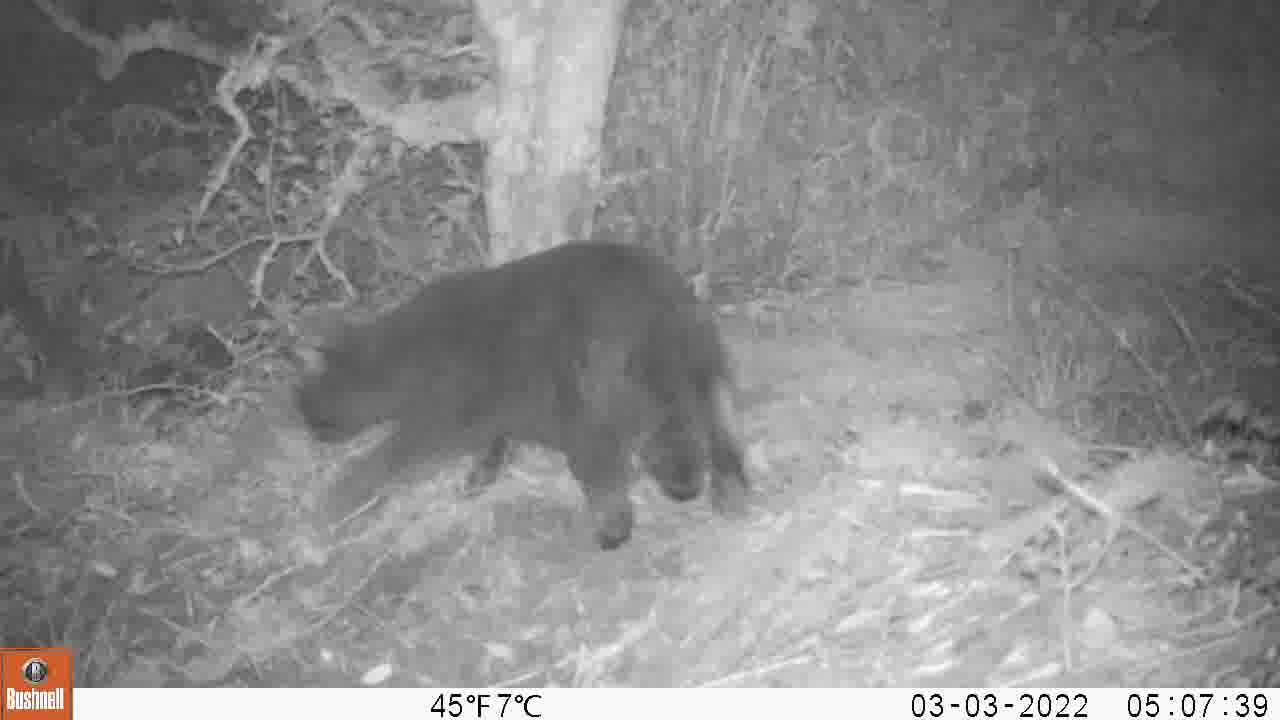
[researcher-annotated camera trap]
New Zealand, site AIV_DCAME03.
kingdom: Animalia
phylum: Chordata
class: Mammalia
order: Carnivora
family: Felidae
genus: Felis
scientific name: Felis catus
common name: domestic cat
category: cat